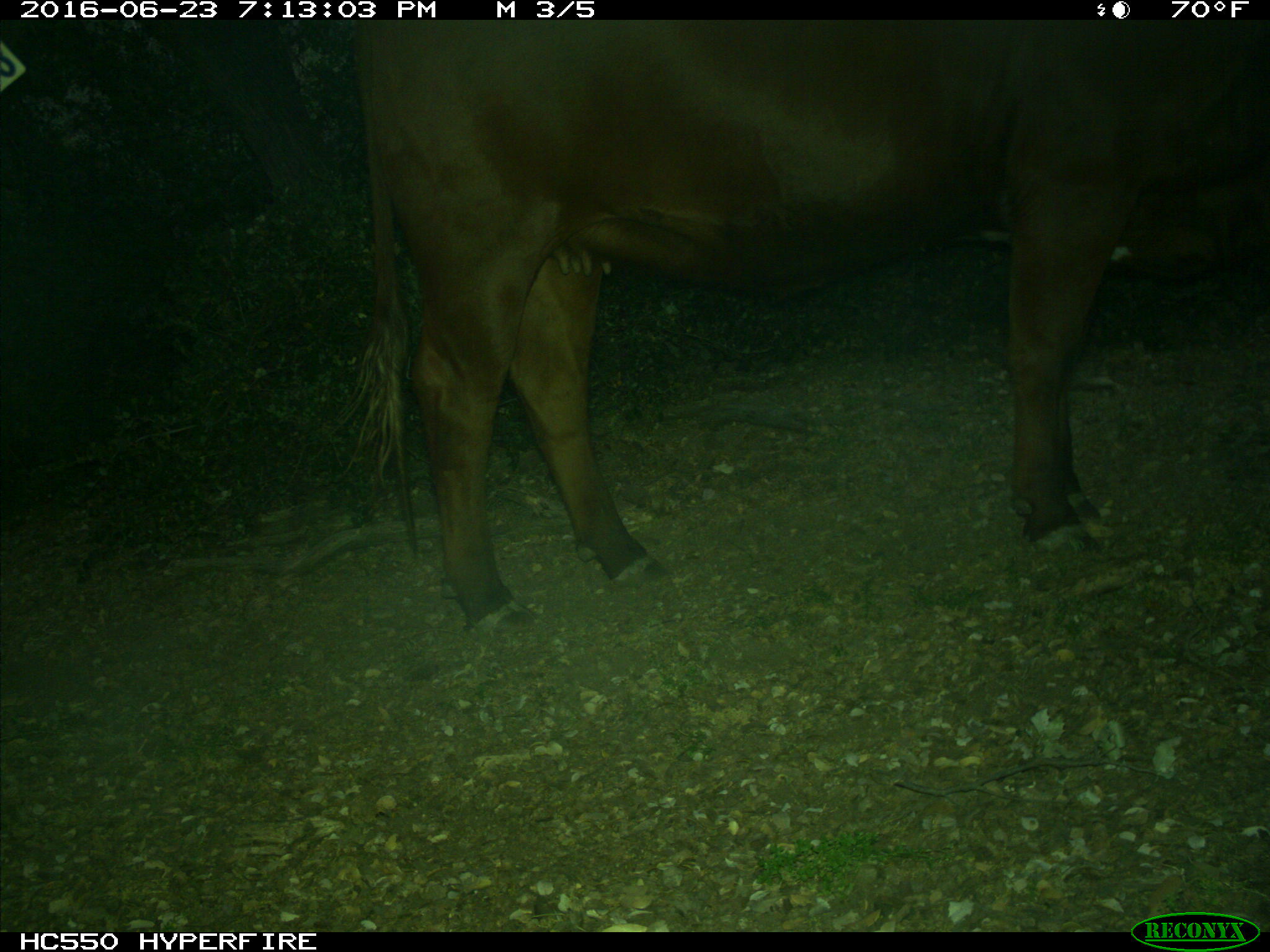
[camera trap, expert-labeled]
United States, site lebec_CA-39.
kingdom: Animalia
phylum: Chordata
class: Mammalia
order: Artiodactyla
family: Bovidae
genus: Bos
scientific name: Bos taurus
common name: domestic cow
Bos taurus (domestic cow).